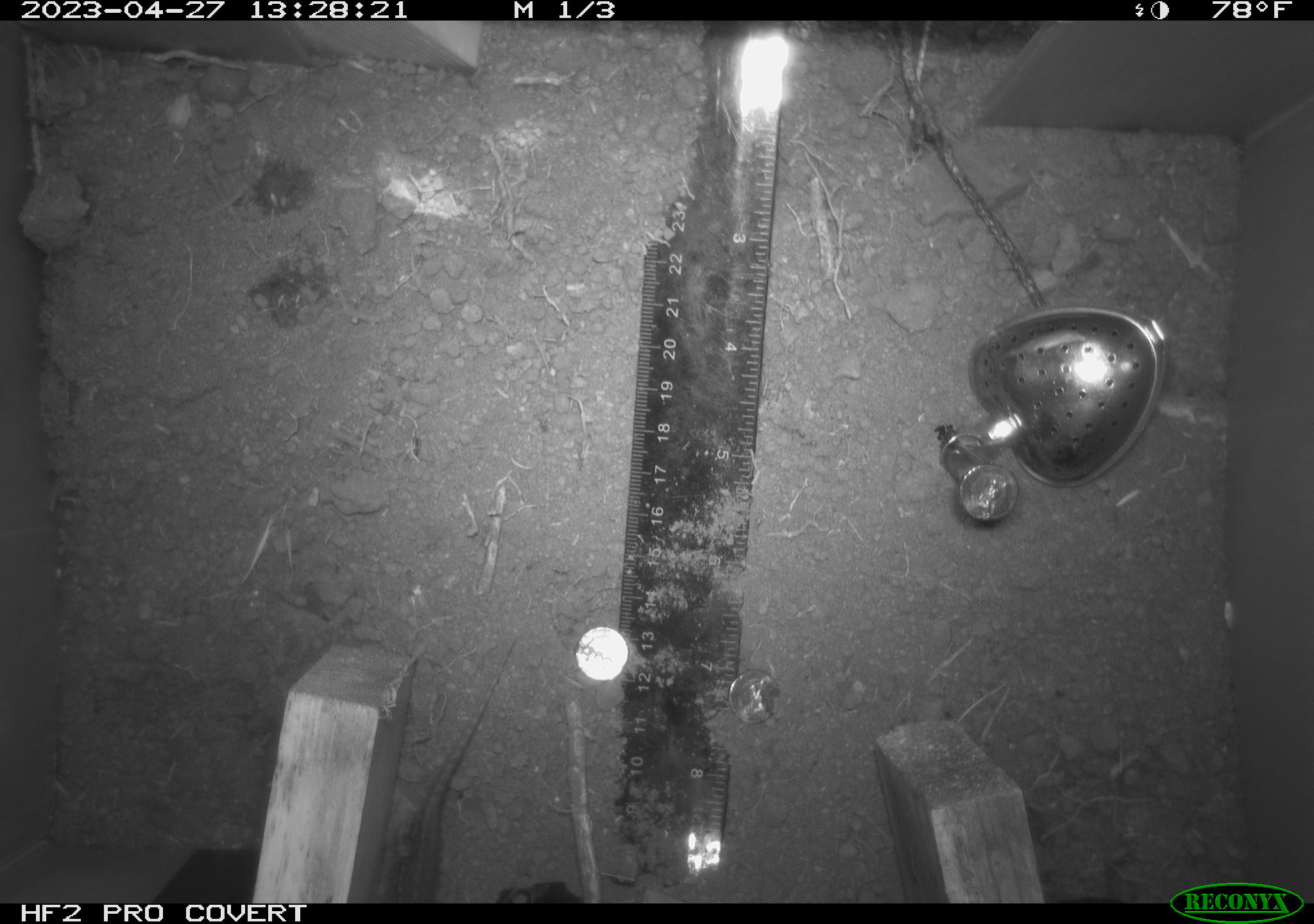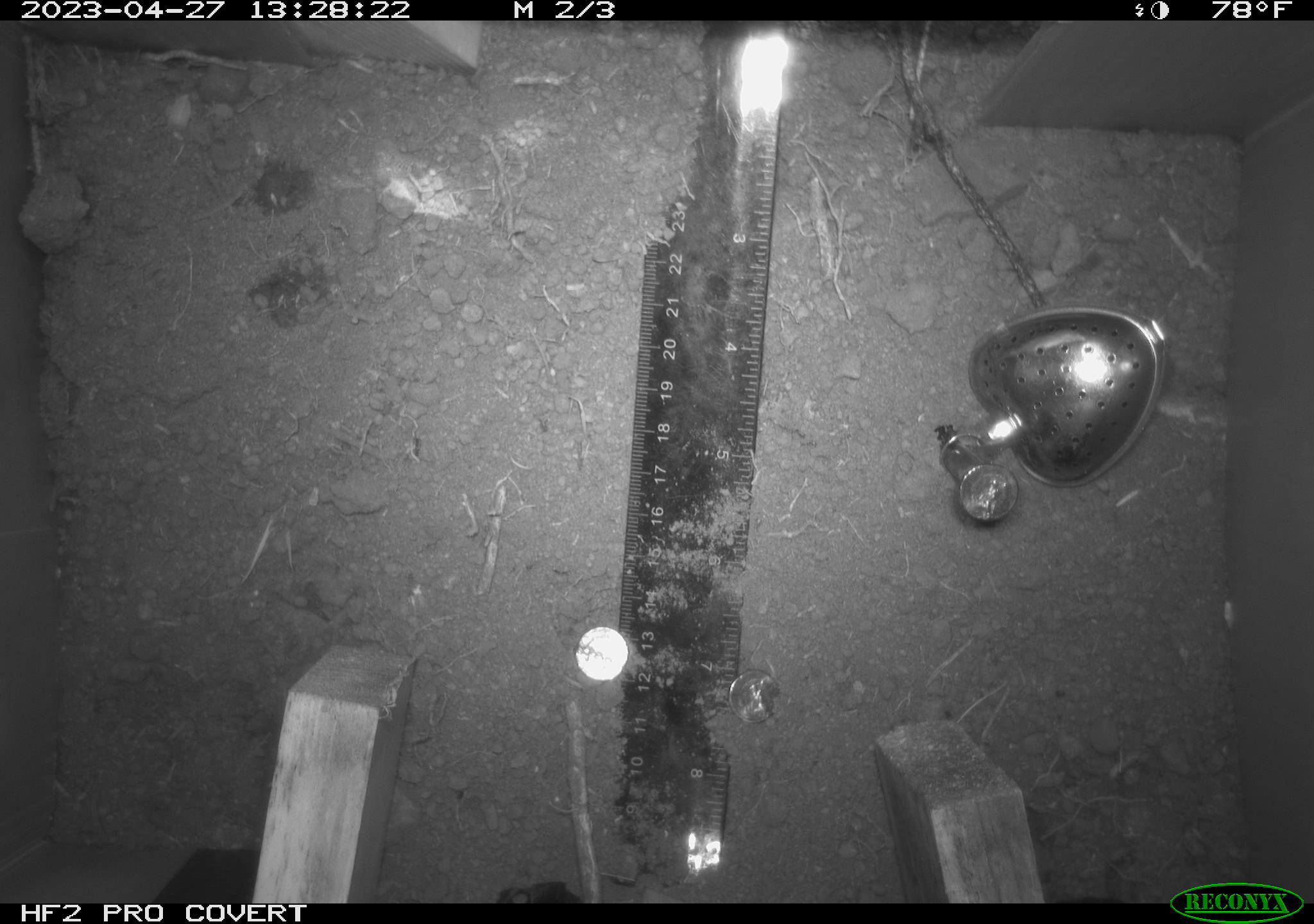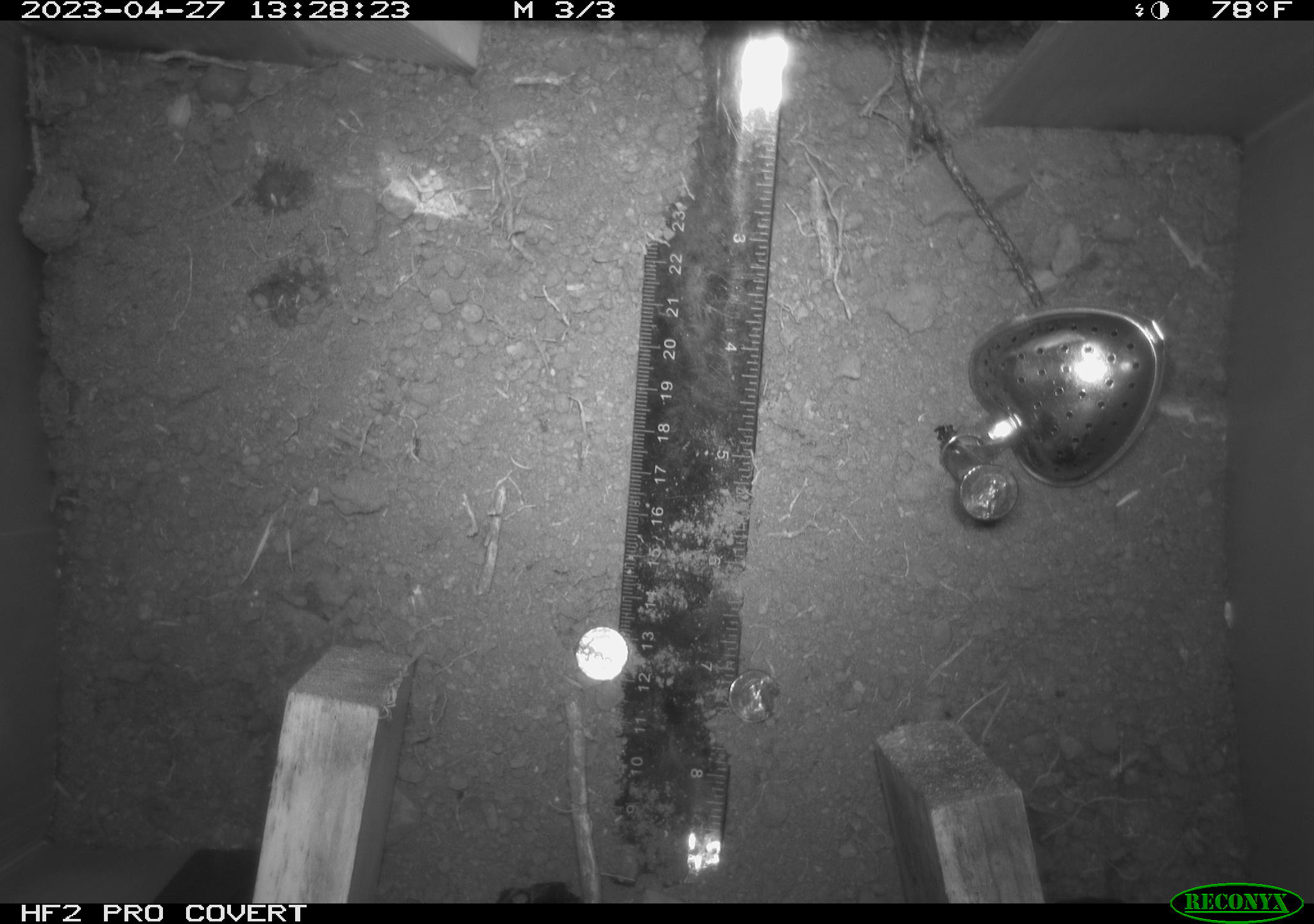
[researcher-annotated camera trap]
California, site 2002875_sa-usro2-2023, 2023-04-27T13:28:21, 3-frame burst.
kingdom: Animalia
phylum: Chordata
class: Reptilia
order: Squamata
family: Phrynosomatidae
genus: Sceloporus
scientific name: Sceloporus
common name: spiny lizards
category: sceloporus species